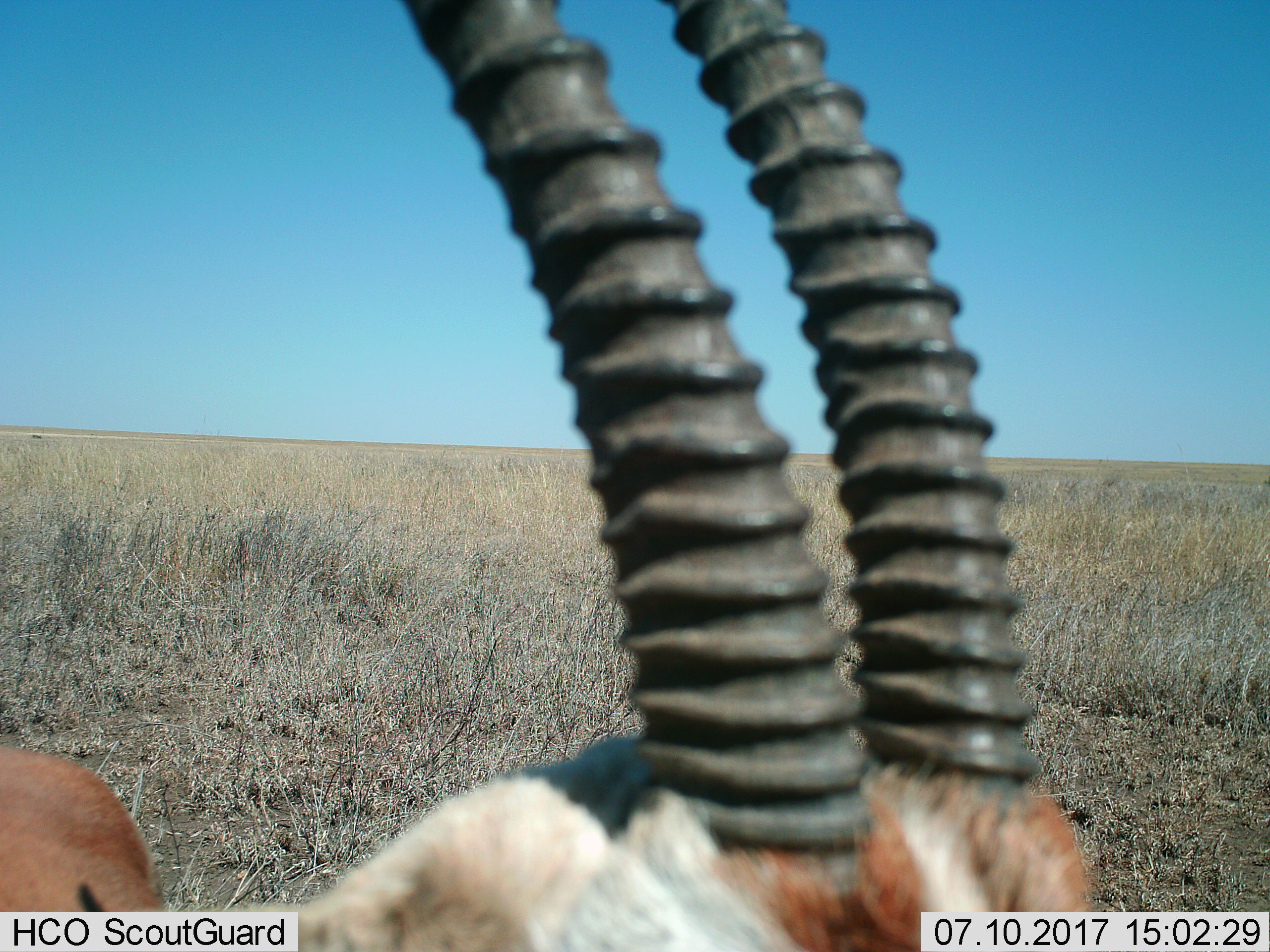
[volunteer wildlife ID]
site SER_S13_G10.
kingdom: Animalia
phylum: Chordata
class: Mammalia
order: Artiodactyla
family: Bovidae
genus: Eudorcas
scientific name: Eudorcas thomsonii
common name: thomson's gazelle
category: gazellethomsons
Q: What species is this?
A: Gazellethomsons (thomson's gazelle) (Eudorcas thomsonii).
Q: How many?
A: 1.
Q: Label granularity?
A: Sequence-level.